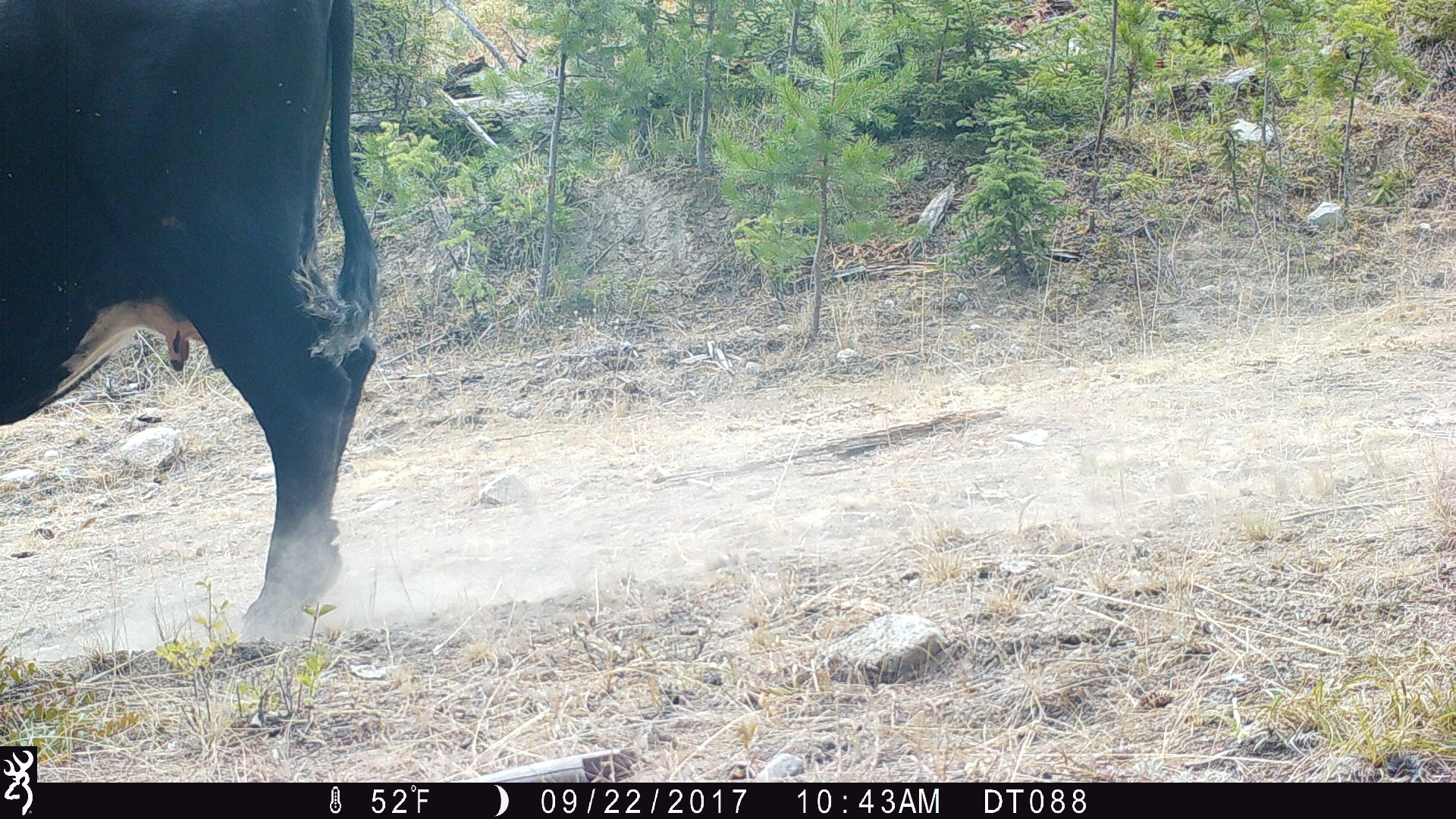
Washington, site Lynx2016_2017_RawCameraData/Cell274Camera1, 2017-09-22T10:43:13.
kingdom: Animalia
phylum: Chordata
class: Mammalia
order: Artiodactyla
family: Bovidae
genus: Bos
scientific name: Bos taurus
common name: domestic cattle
Domestic cattle (Bos taurus). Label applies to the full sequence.